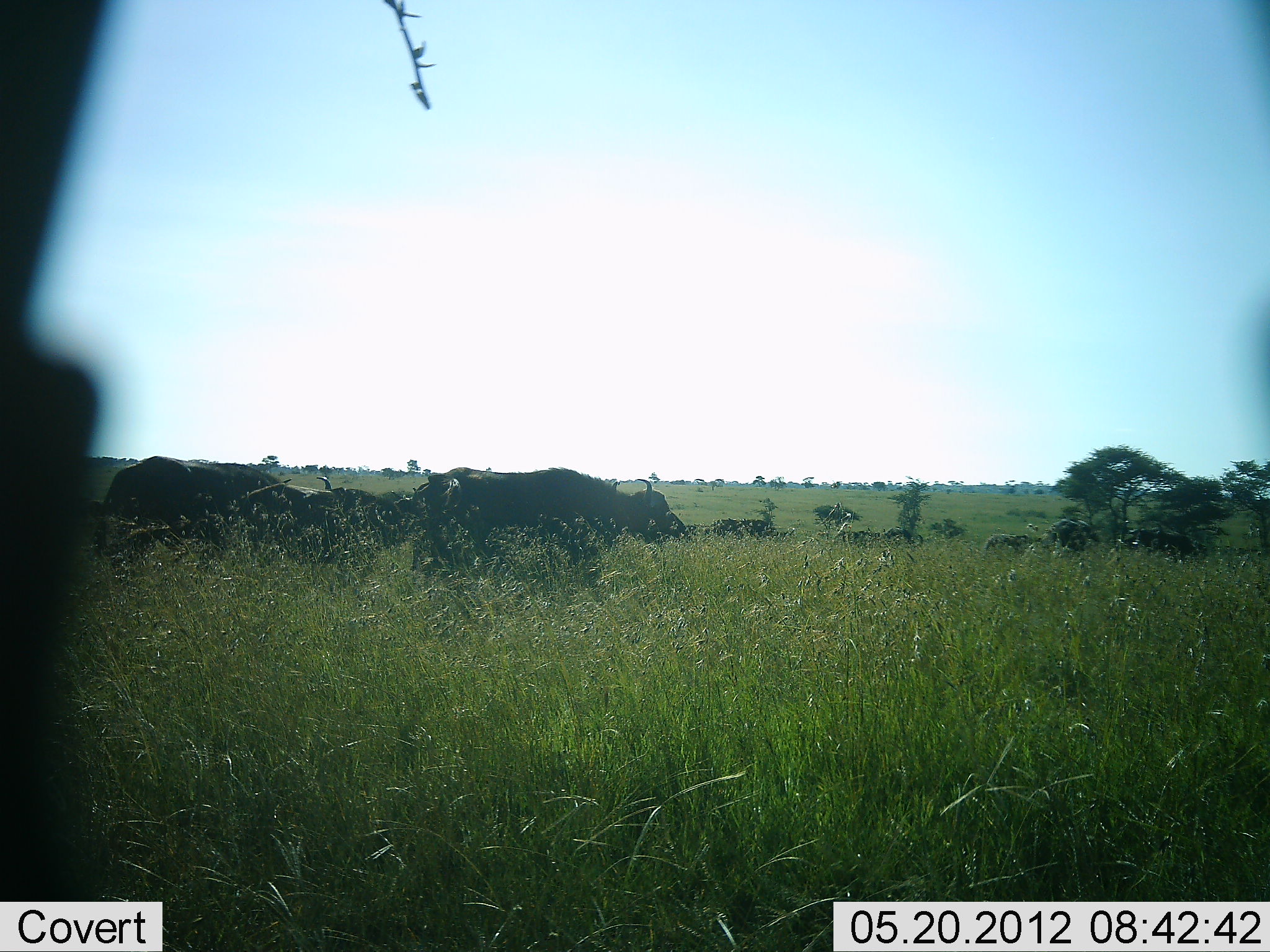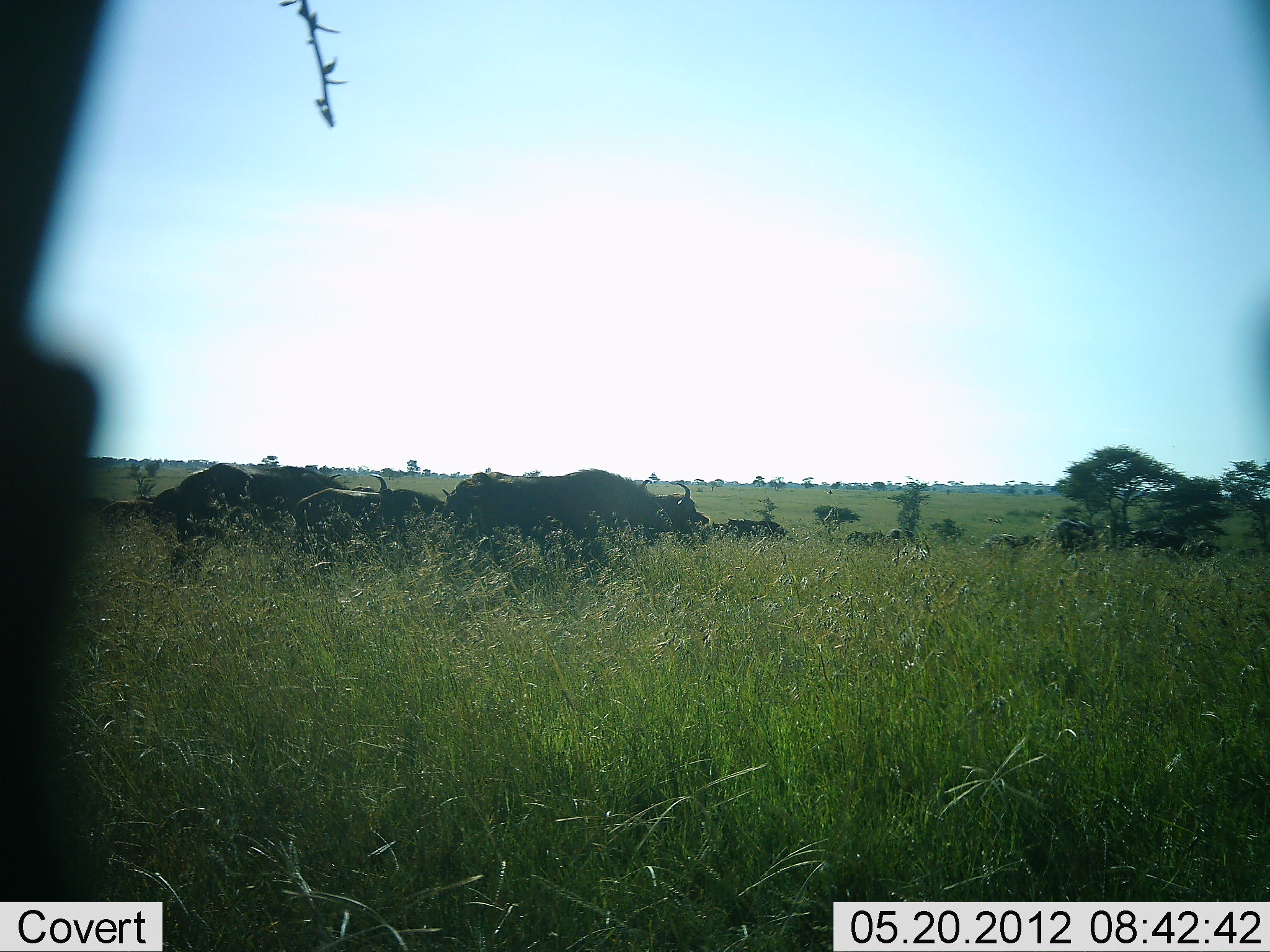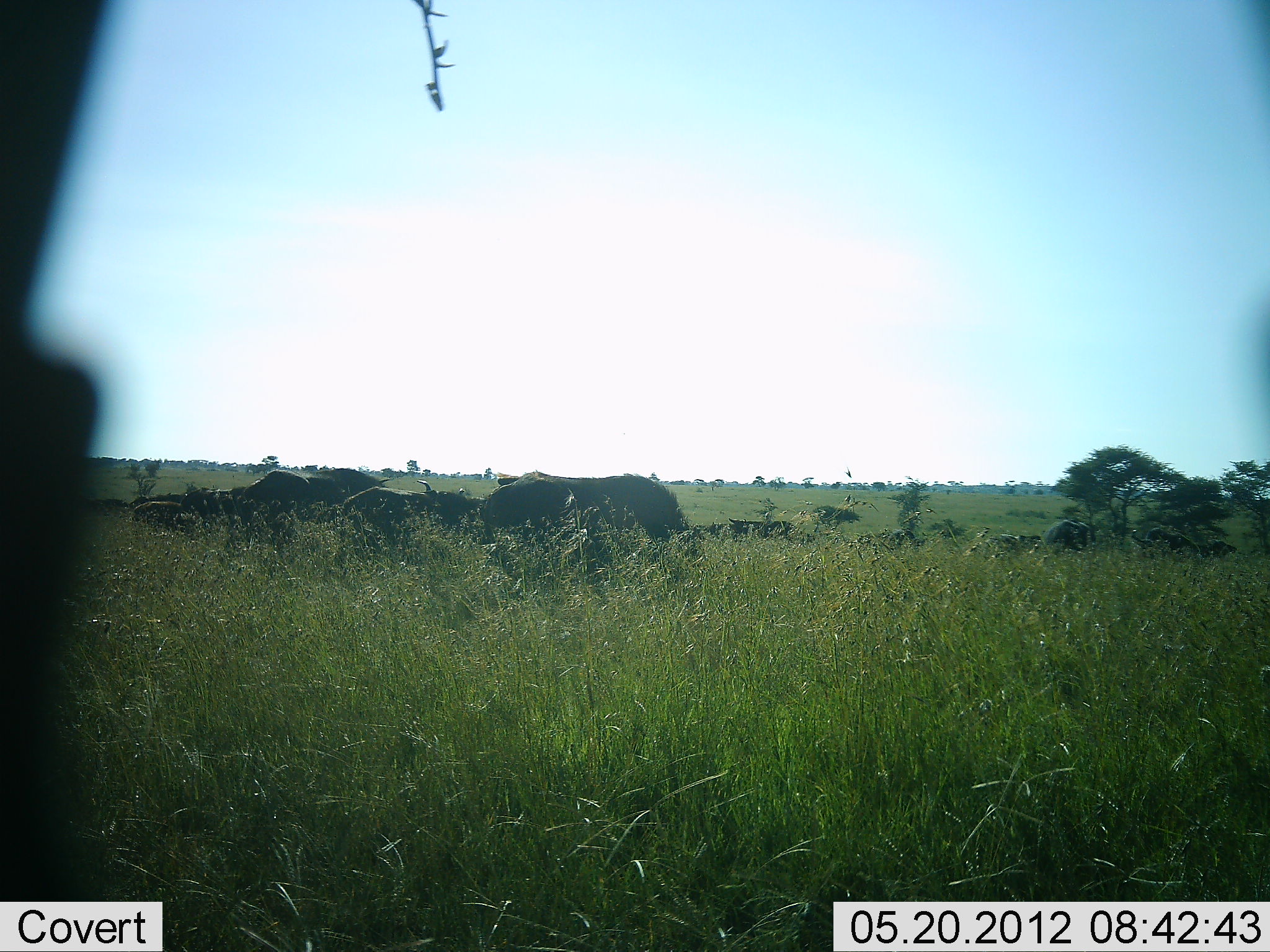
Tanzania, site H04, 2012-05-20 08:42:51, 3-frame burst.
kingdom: Animalia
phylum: Chordata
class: Mammalia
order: Artiodactyla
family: Bovidae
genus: Syncerus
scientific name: Syncerus caffer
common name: cape buffalo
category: buffalo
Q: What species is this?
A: Buffalo (cape buffalo) (Syncerus caffer).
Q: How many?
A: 10.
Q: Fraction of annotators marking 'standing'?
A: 27%.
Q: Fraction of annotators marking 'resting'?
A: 0%.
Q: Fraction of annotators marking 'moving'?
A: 93%.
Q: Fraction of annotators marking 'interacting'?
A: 0%.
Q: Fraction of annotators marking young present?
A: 13%.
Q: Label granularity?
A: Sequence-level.